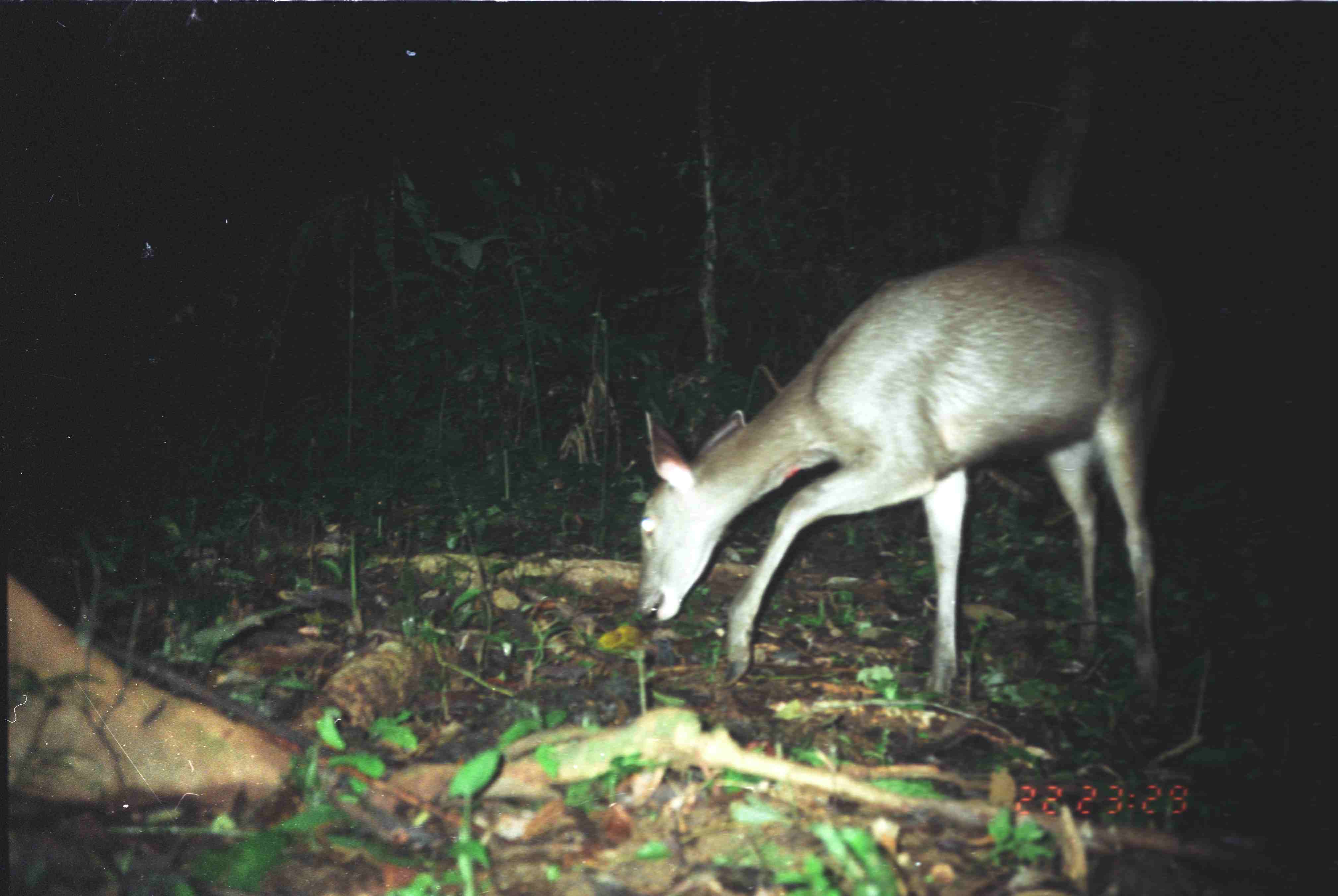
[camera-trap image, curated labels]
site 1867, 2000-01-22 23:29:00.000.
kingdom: Animalia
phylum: Chordata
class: Mammalia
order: Artiodactyla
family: Cervidae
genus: Rusa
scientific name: Rusa unicolor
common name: sambar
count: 1